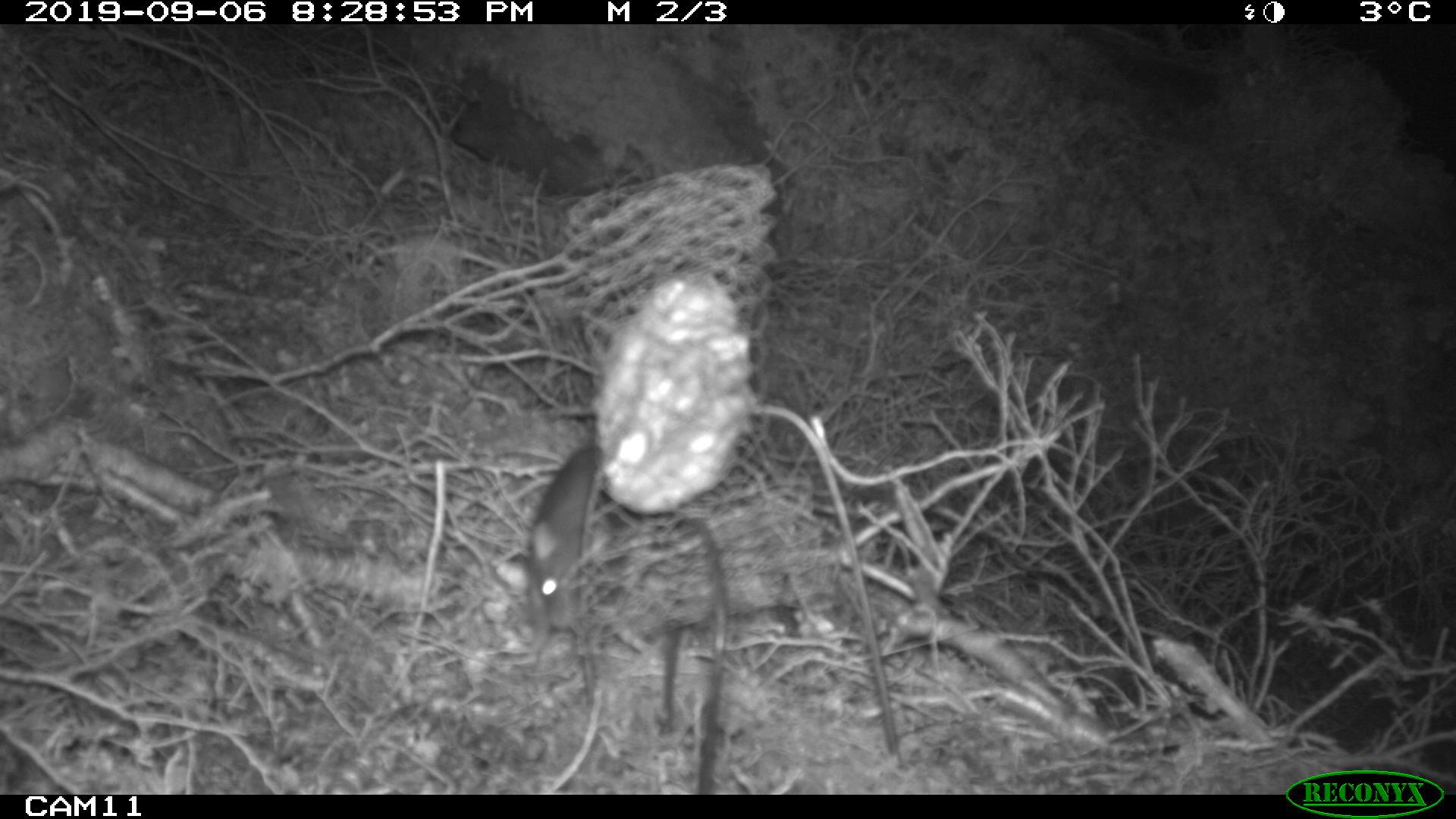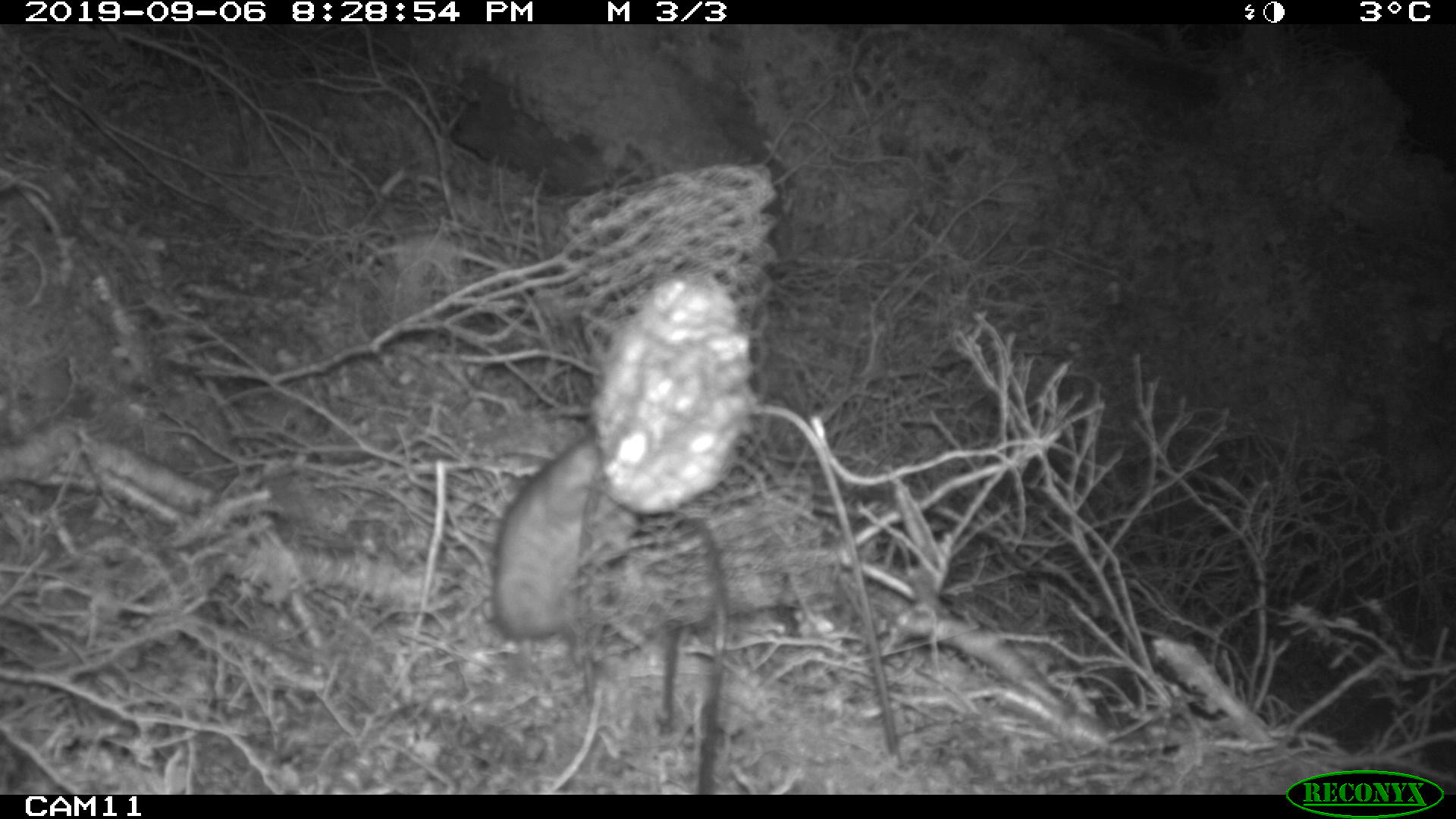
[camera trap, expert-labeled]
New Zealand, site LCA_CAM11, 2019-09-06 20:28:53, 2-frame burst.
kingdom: Animalia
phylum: Chordata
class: Mammalia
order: Rodentia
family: Muridae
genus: Rattus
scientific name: Rattus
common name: rat